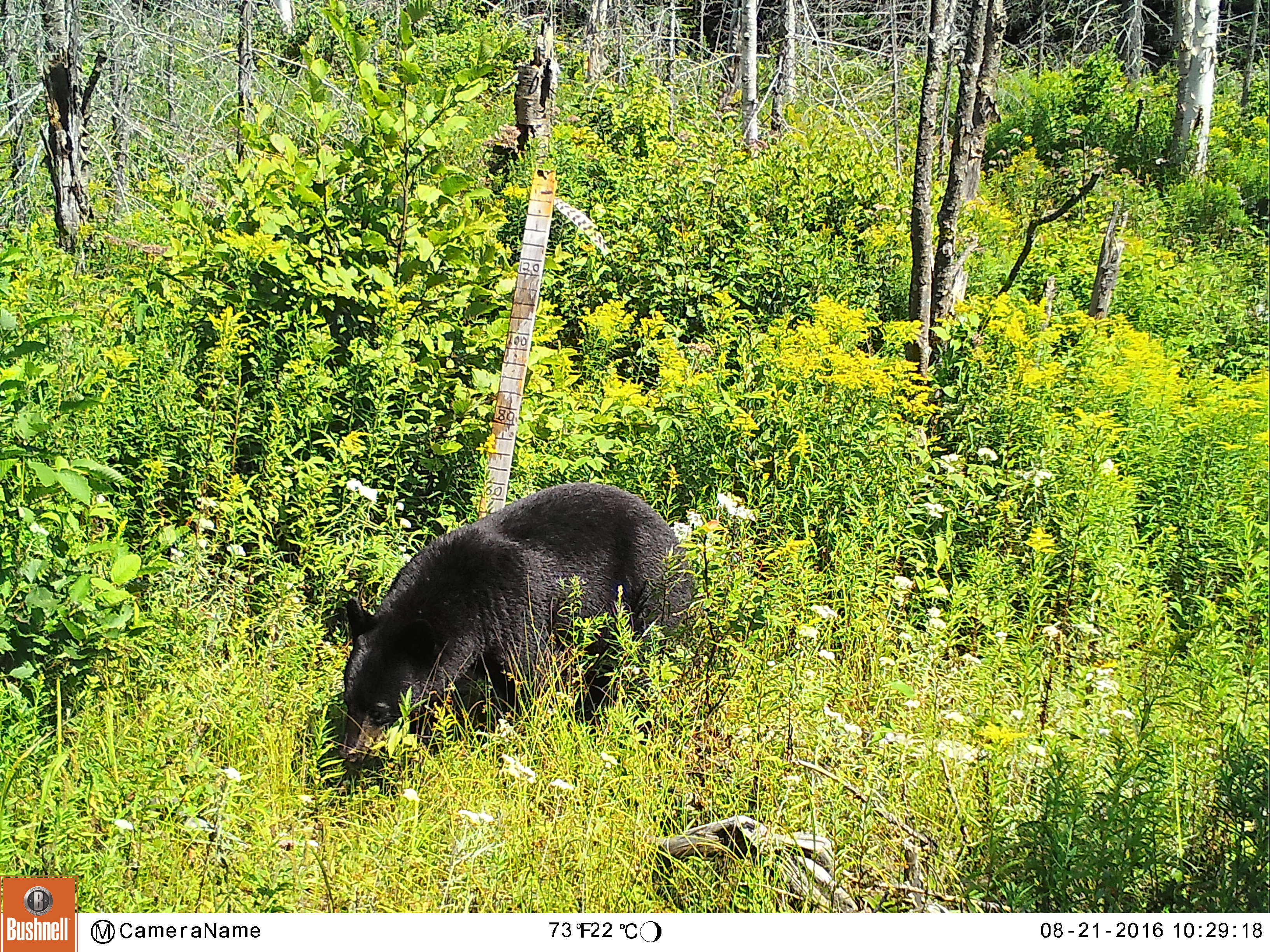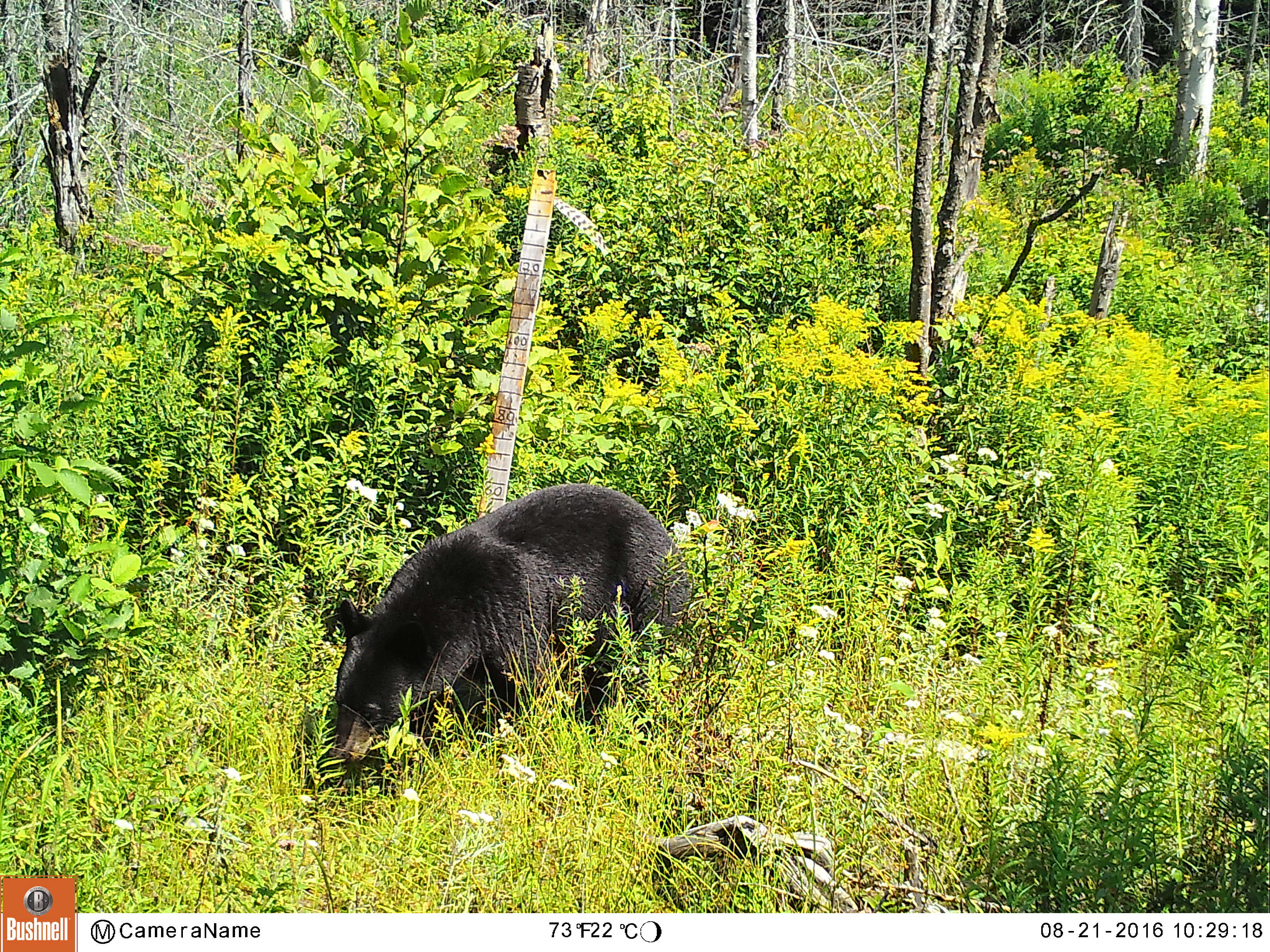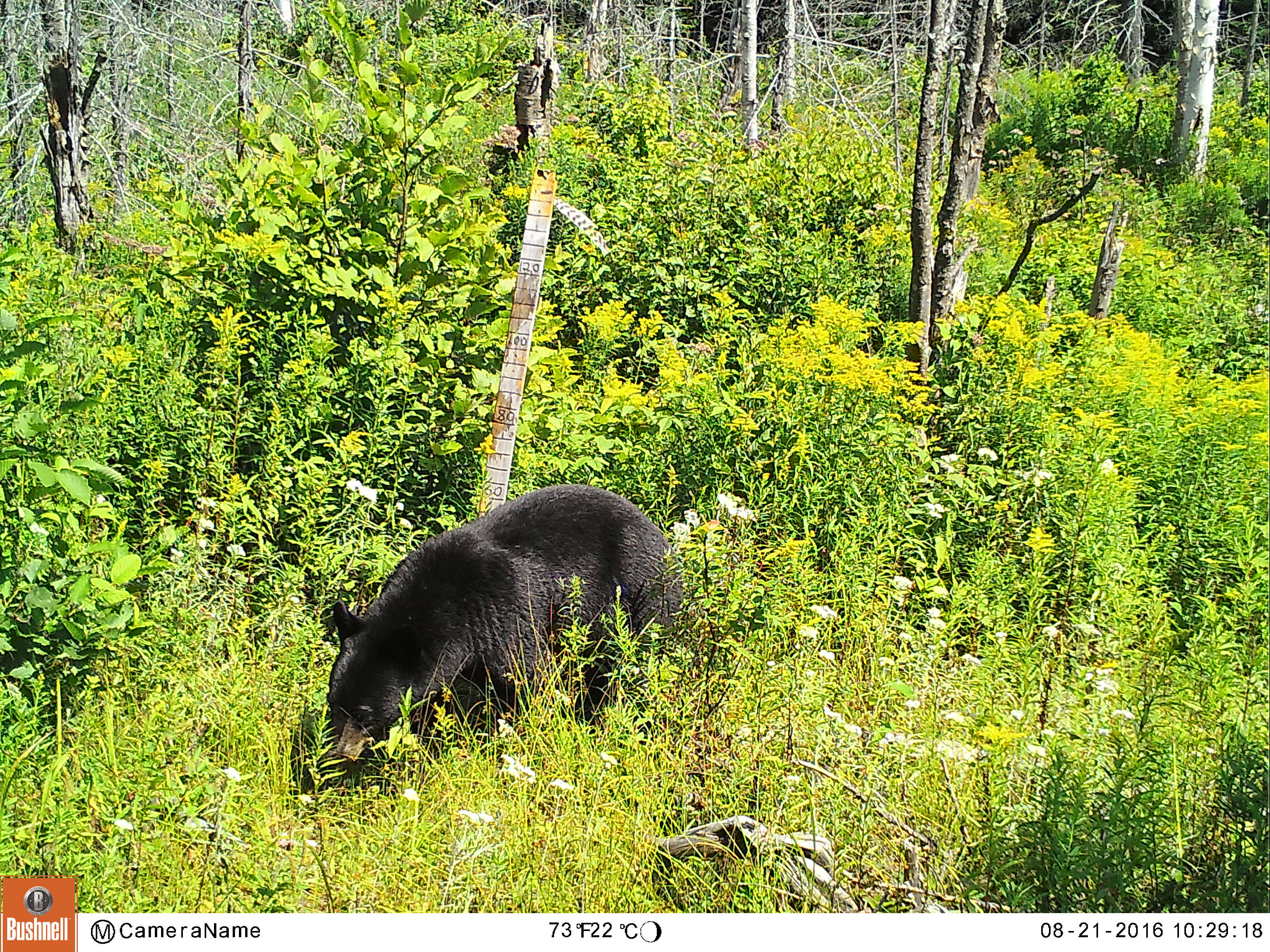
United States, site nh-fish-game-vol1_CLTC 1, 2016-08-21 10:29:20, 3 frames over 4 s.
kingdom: Animalia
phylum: Chordata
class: Mammalia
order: Carnivora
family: Ursidae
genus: Ursus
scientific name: Ursus americanus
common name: black bear